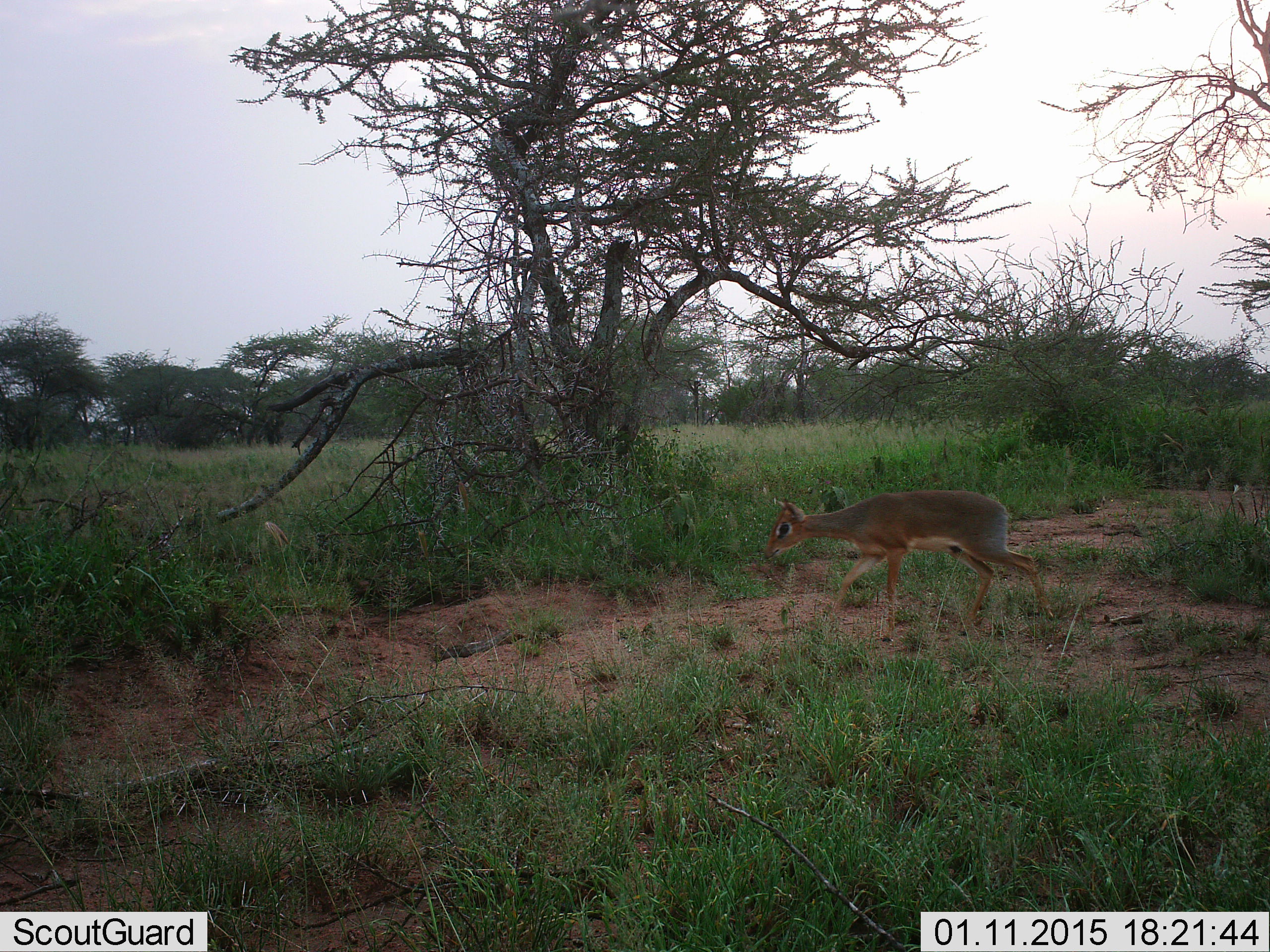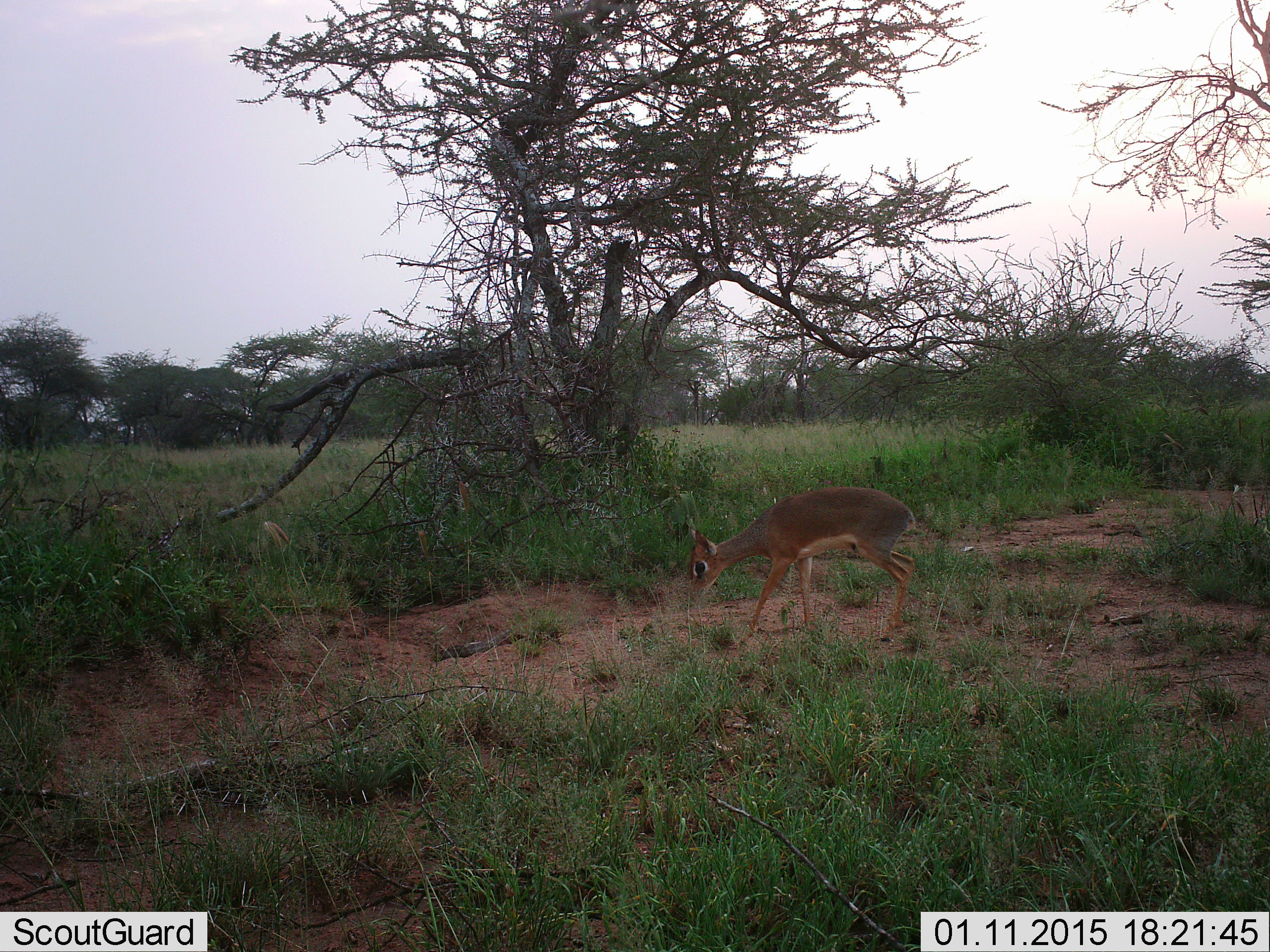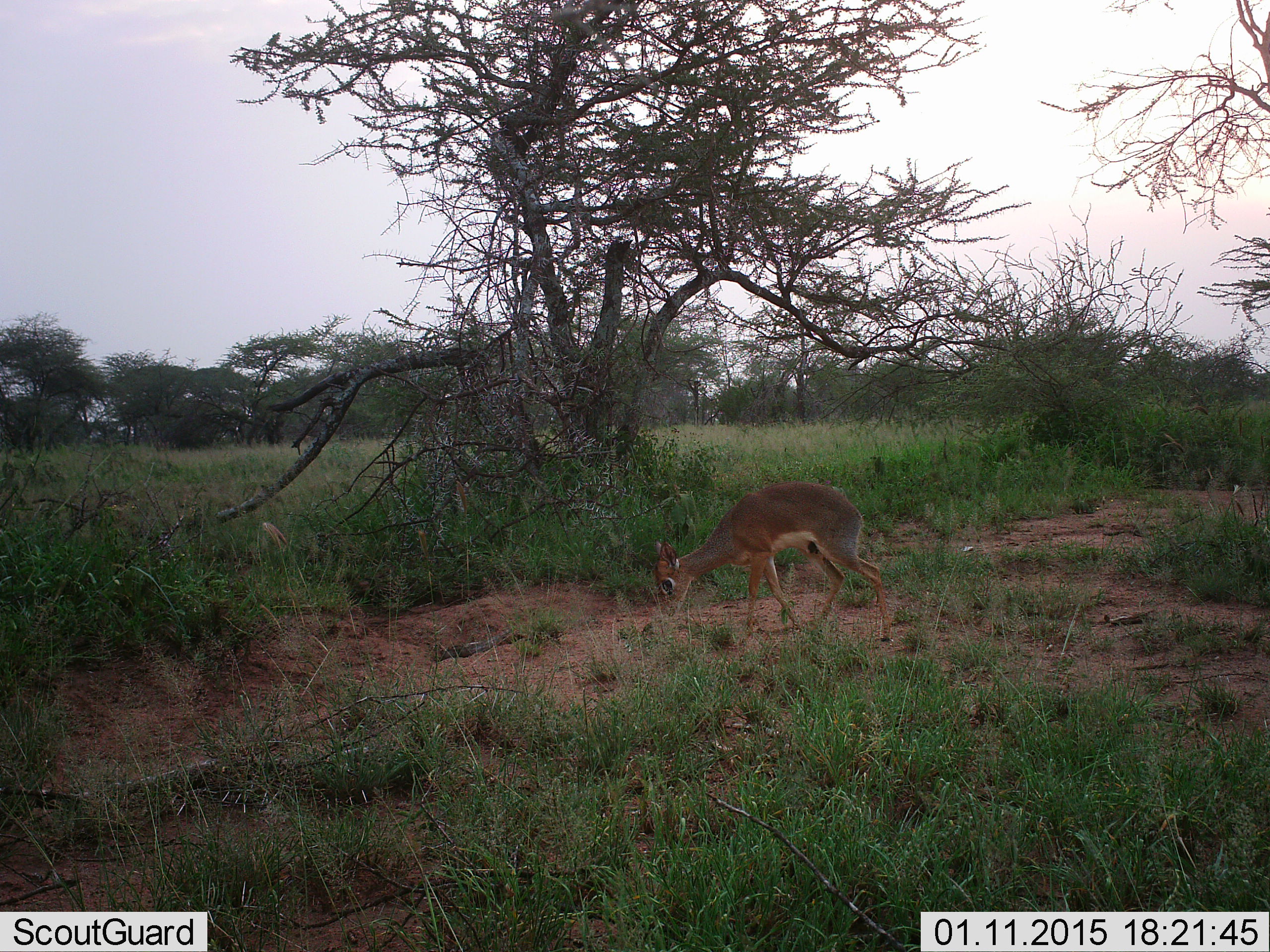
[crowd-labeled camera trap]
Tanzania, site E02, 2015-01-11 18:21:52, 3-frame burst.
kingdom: Animalia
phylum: Chordata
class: Mammalia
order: Artiodactyla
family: Bovidae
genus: Madoqua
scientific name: Madoqua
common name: dikdik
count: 1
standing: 20%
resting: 0%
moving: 50%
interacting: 0%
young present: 0%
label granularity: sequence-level